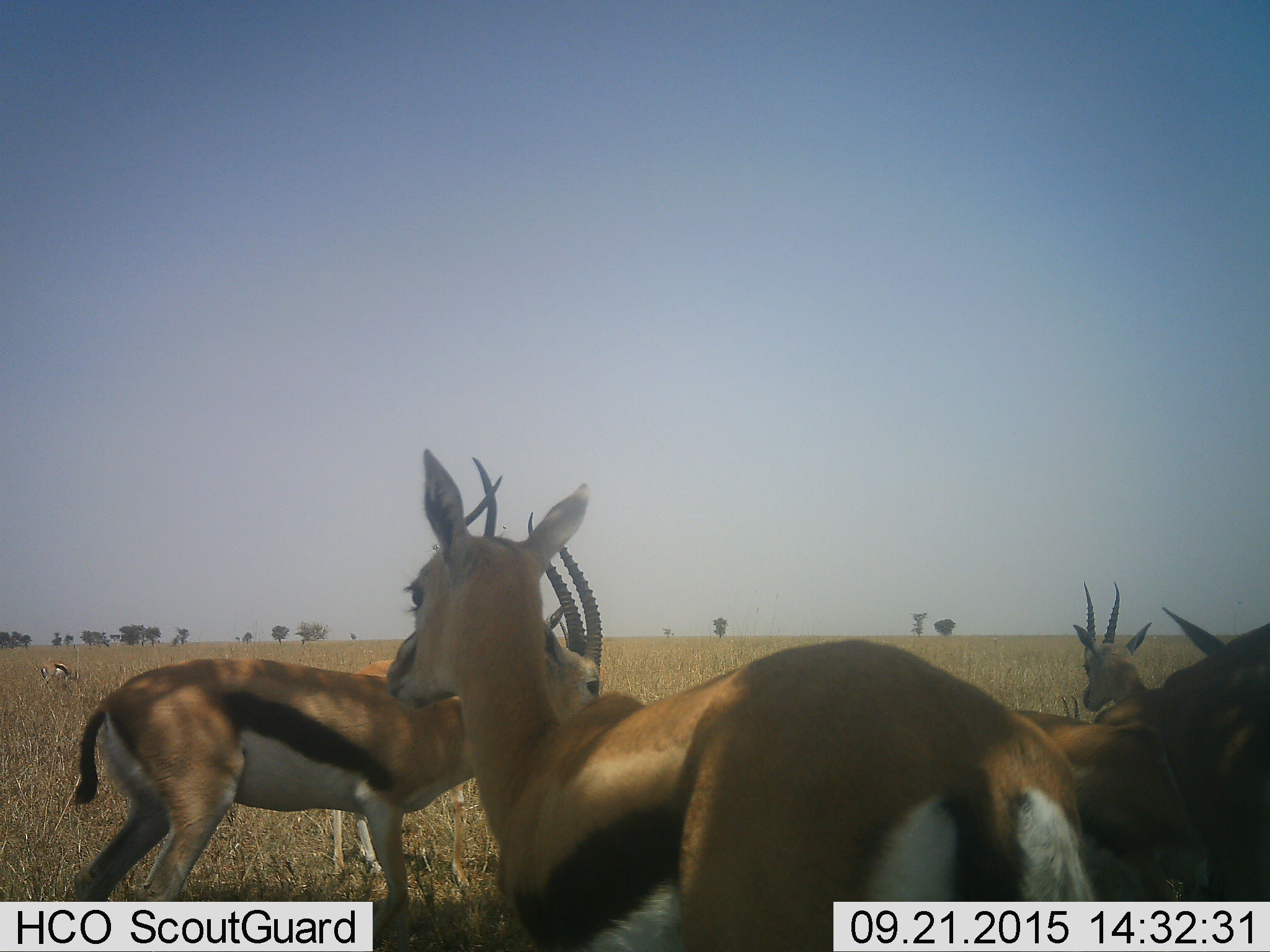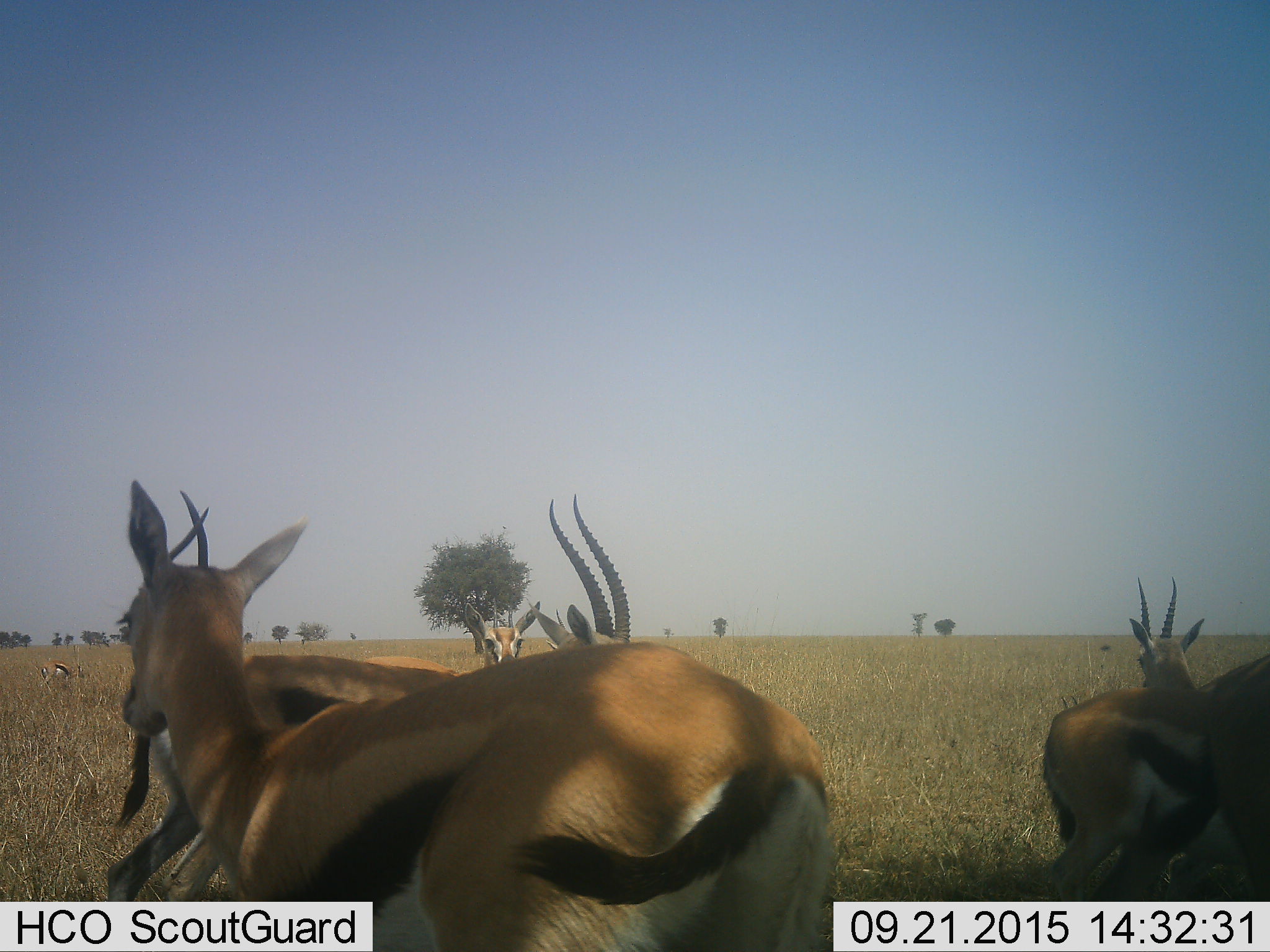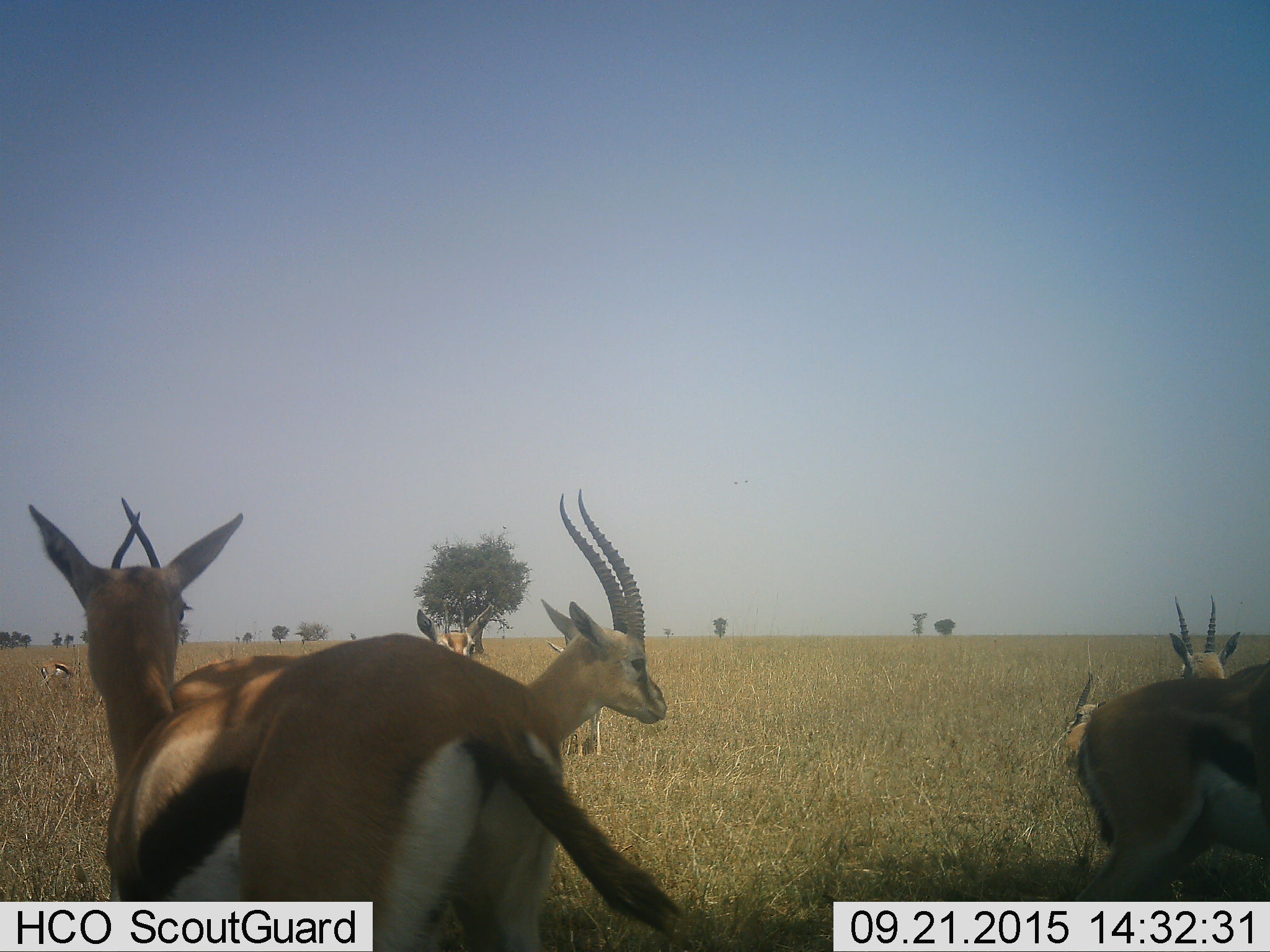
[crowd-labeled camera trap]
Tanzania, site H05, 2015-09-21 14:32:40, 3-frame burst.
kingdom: Animalia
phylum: Chordata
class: Mammalia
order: Artiodactyla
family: Bovidae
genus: Eudorcas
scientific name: Eudorcas thomsonii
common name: thomson's gazelle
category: gazellethomsons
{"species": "gazellethomsons (thomson's gazelle) (Eudorcas thomsonii)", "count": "7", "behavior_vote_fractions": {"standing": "62%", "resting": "25%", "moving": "50%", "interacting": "12%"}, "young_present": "25%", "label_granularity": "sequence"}